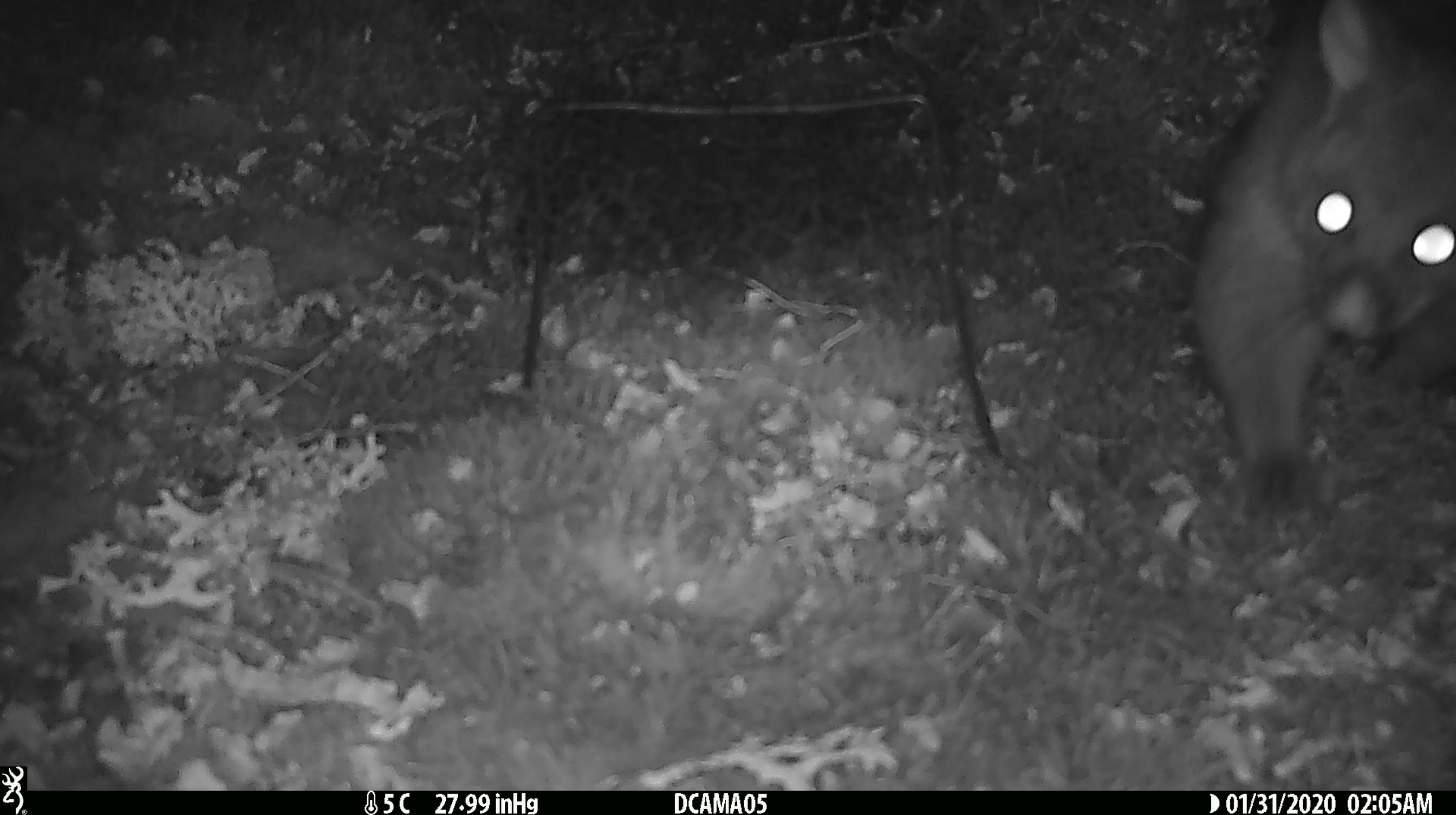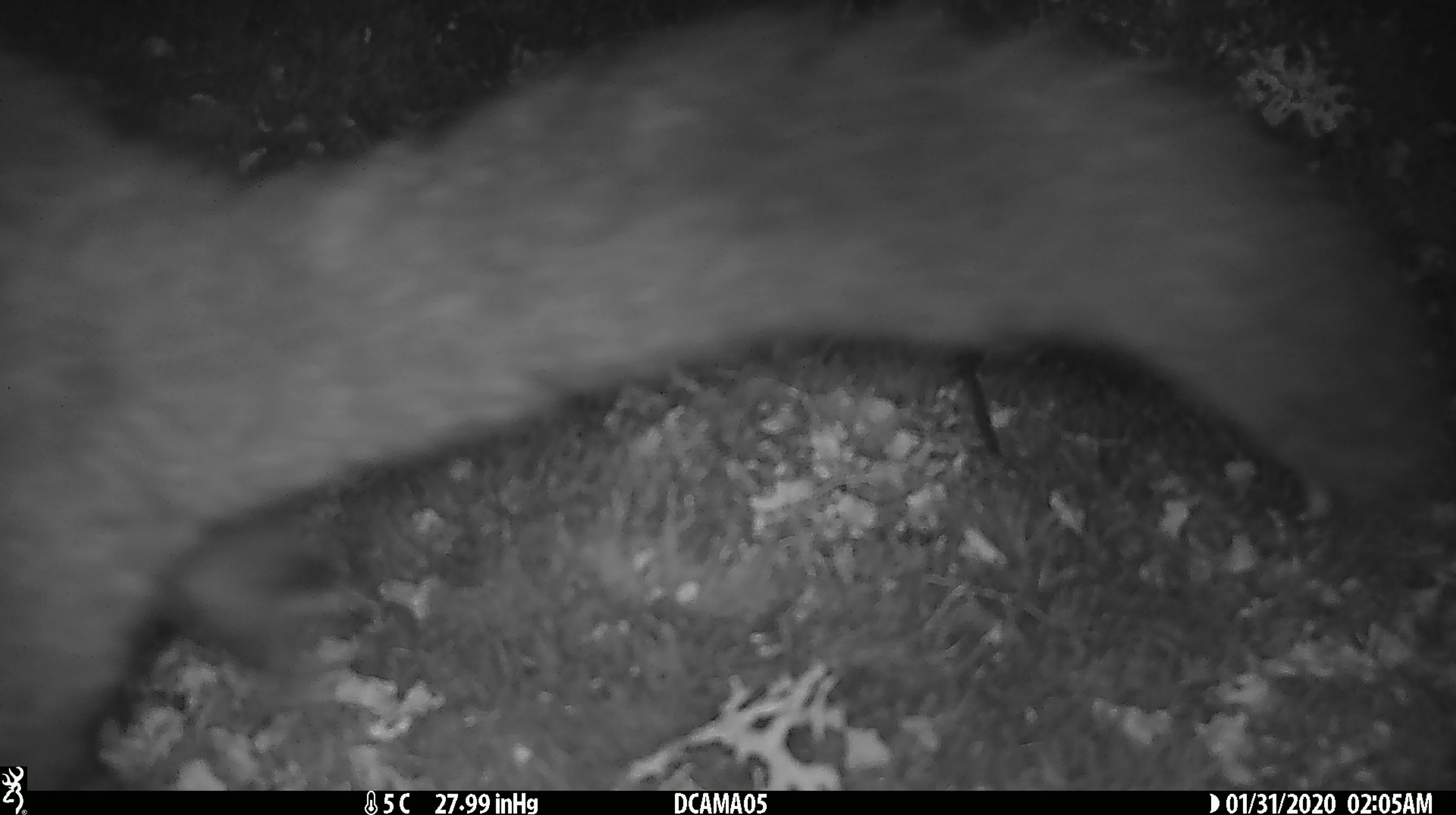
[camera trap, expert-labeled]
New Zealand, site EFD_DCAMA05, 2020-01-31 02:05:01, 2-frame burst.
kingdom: Animalia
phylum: Chordata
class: Mammalia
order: Diprotodontia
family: Phalangeridae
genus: Trichosurus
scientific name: Trichosurus vulpecula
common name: common brushtail possum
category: possum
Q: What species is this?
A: Possum (common brushtail possum) (Trichosurus vulpecula).